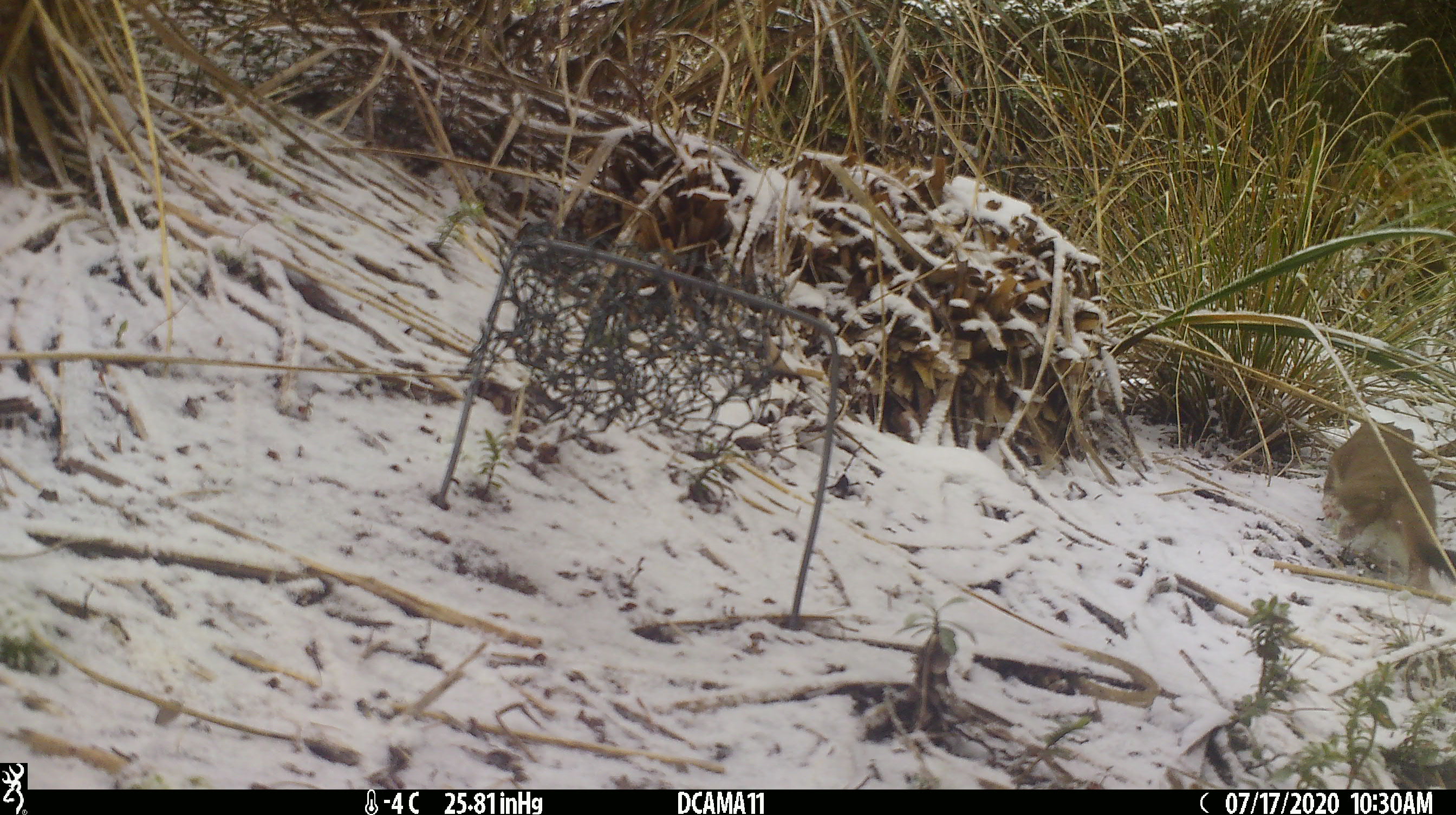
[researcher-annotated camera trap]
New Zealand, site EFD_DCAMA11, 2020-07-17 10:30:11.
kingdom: Animalia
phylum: Chordata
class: Mammalia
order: Carnivora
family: Mustelidae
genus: Mustela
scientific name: Mustela erminea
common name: stoat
Stoat (Mustela erminea).